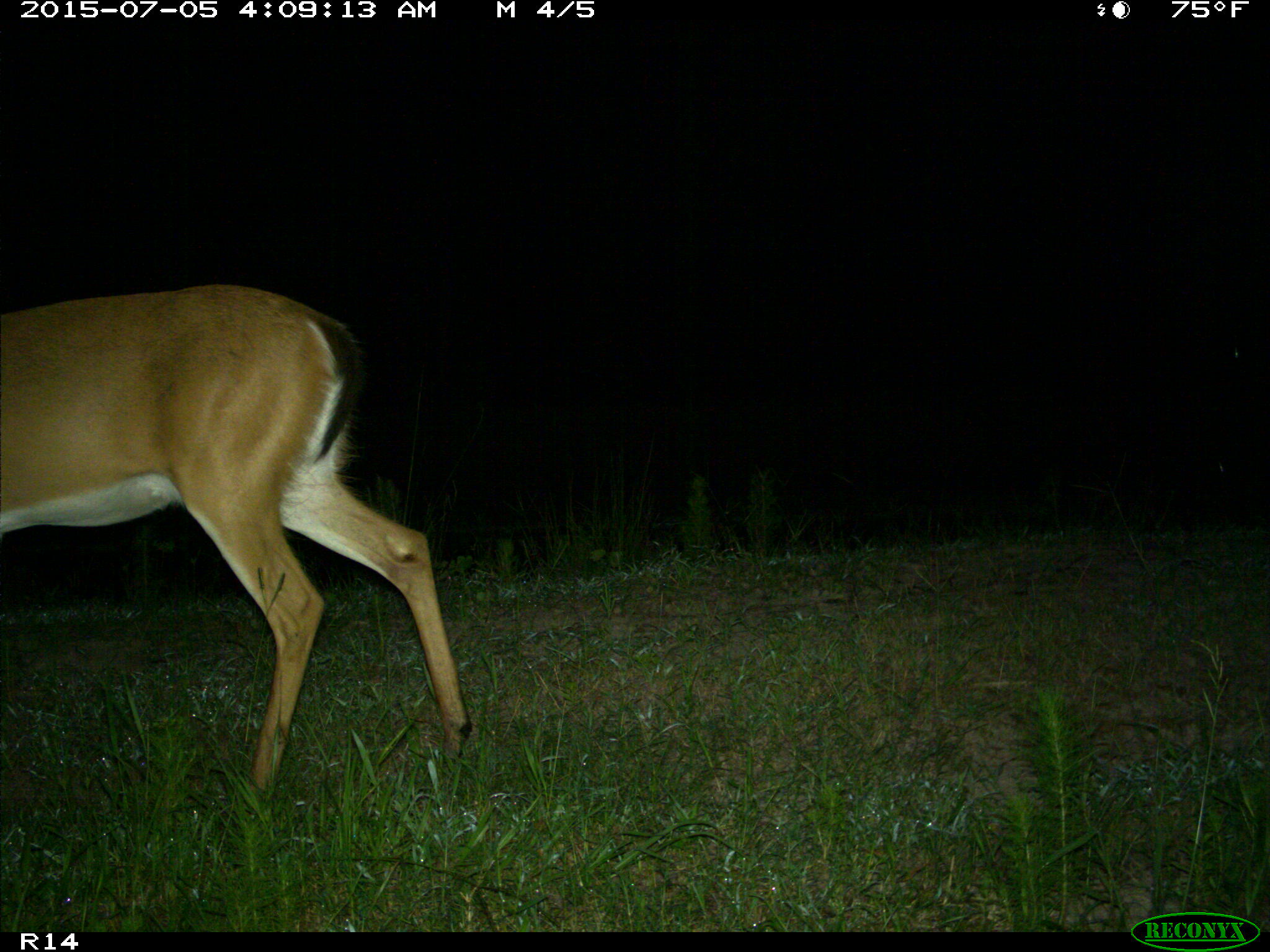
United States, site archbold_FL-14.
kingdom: Animalia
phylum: Chordata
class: Mammalia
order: Artiodactyla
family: Cervidae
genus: Odocoileus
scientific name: Odocoileus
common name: deer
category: unidentified deer